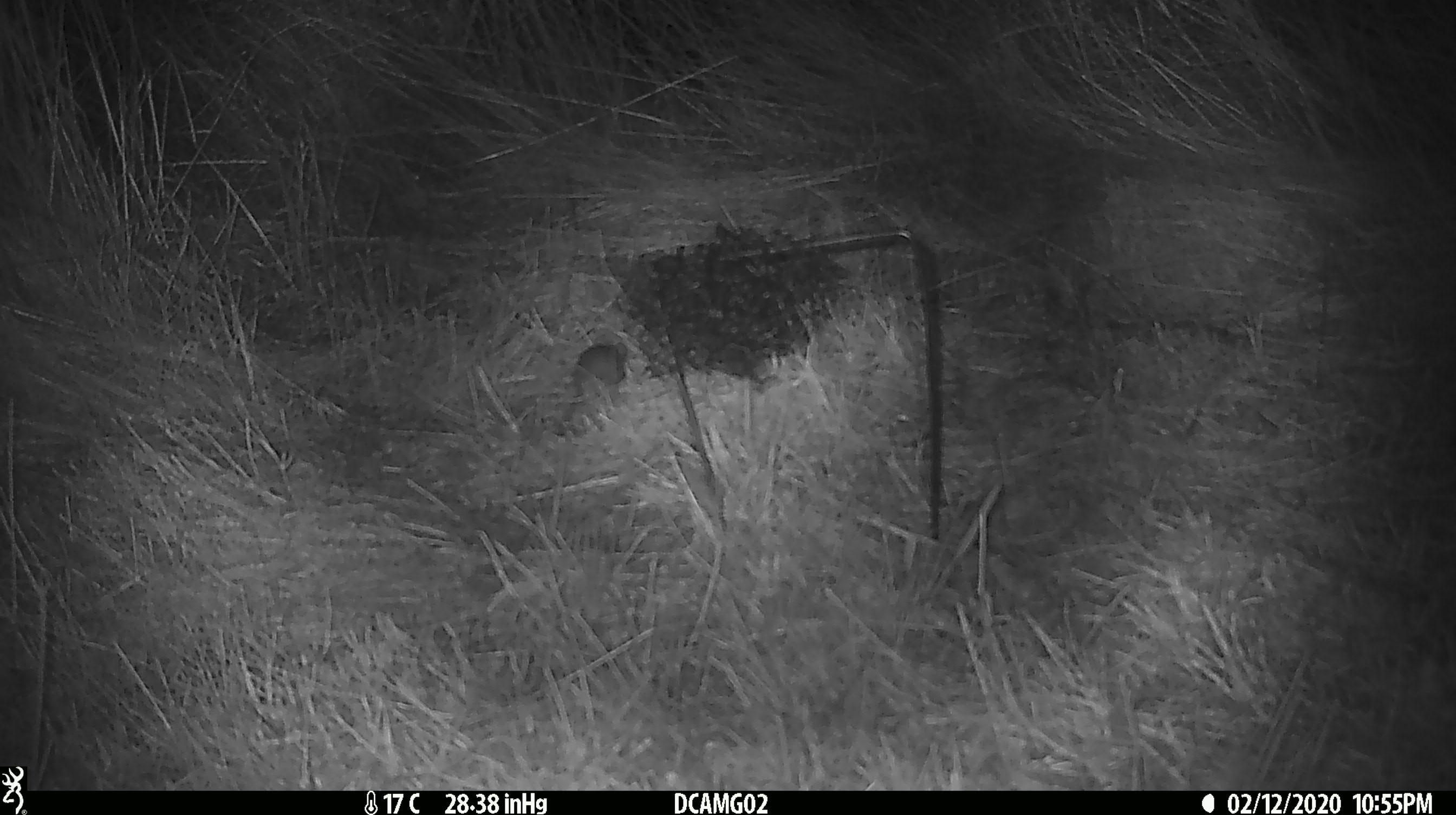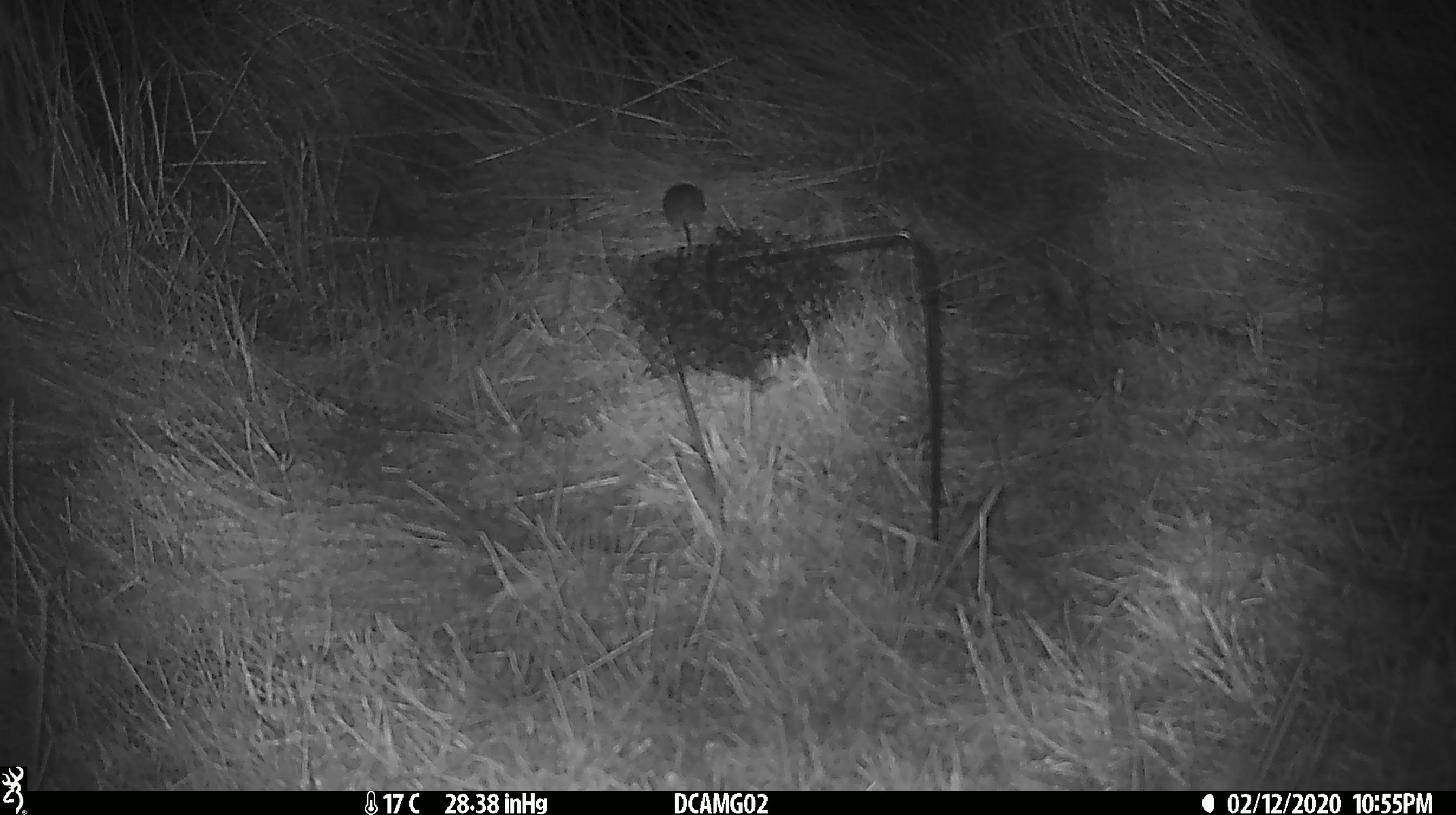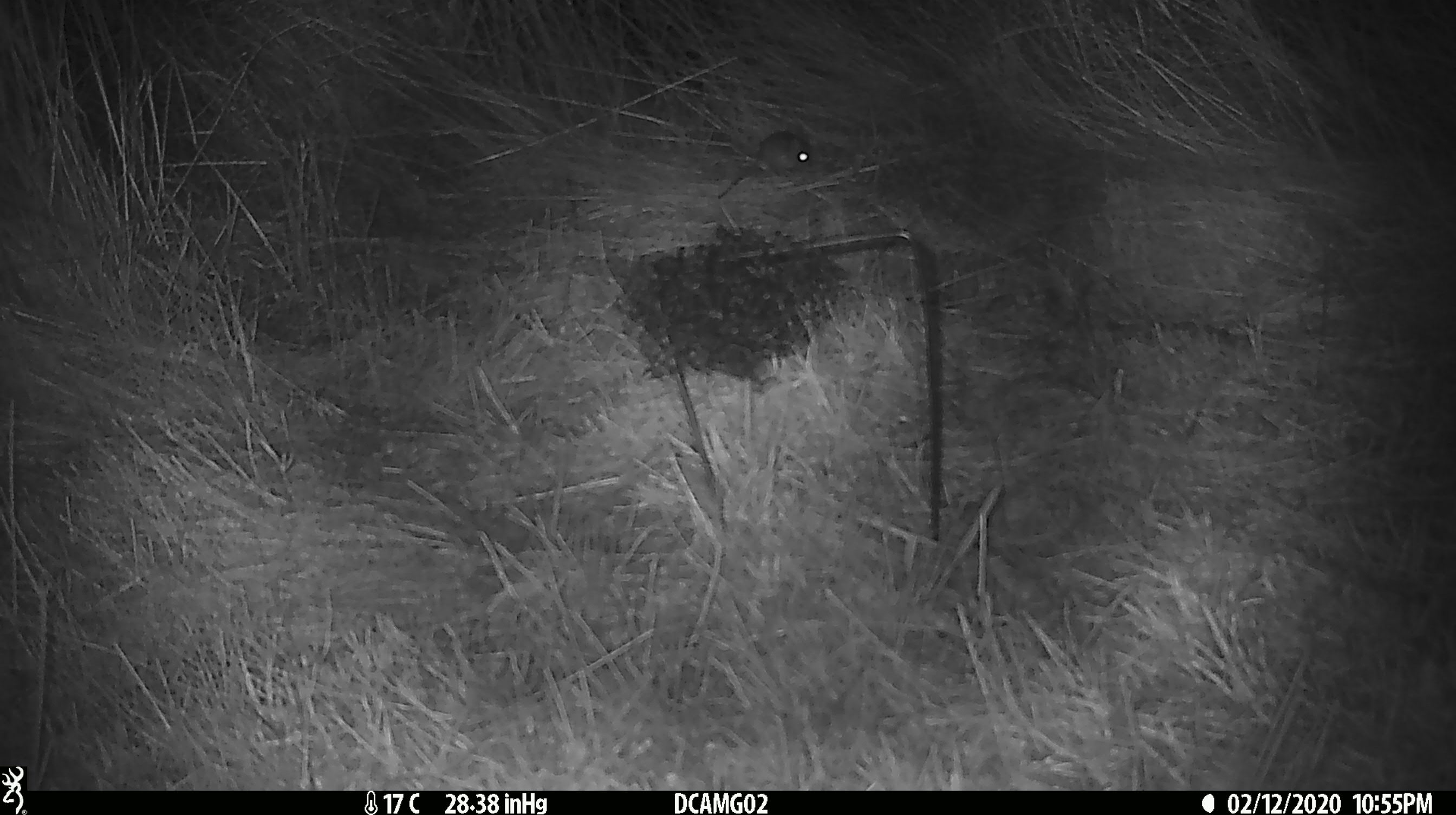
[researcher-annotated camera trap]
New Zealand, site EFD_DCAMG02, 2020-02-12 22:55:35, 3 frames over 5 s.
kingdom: Animalia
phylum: Chordata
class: Mammalia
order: Rodentia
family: Muridae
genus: Mus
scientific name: Mus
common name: mouse